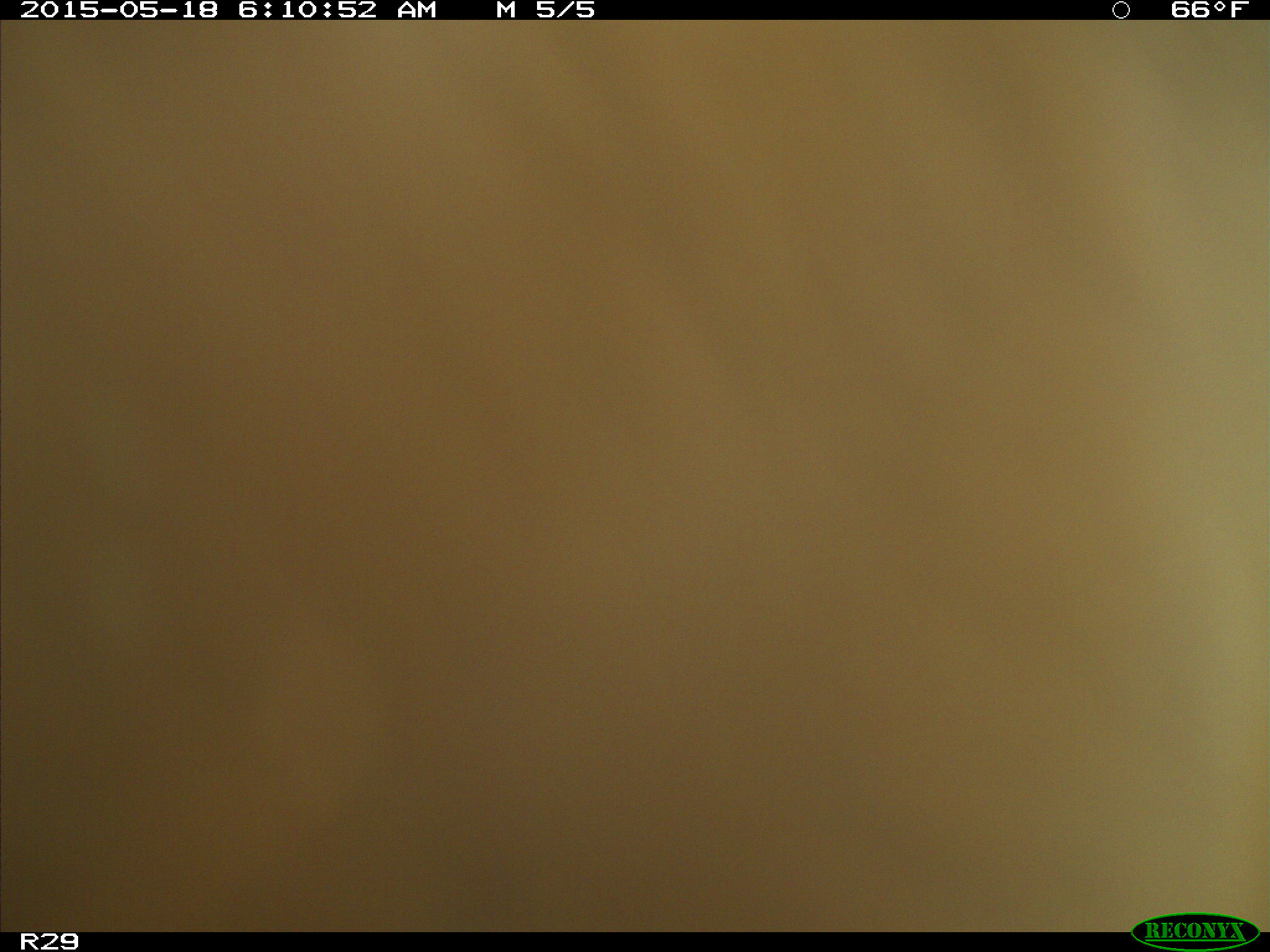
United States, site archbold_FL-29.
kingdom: Animalia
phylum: Chordata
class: Mammalia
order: Artiodactyla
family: Bovidae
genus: Bos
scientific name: Bos taurus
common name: domestic cow